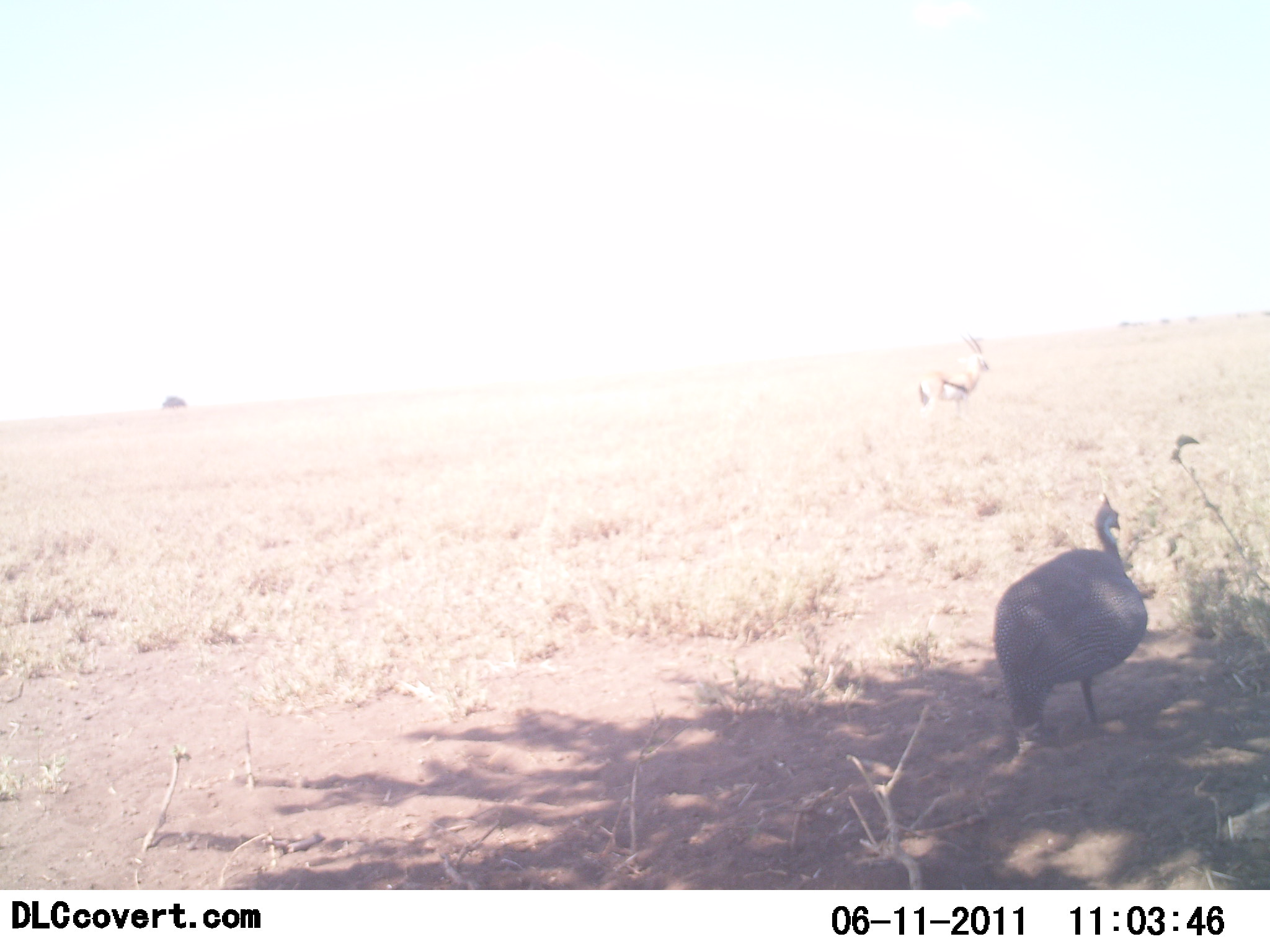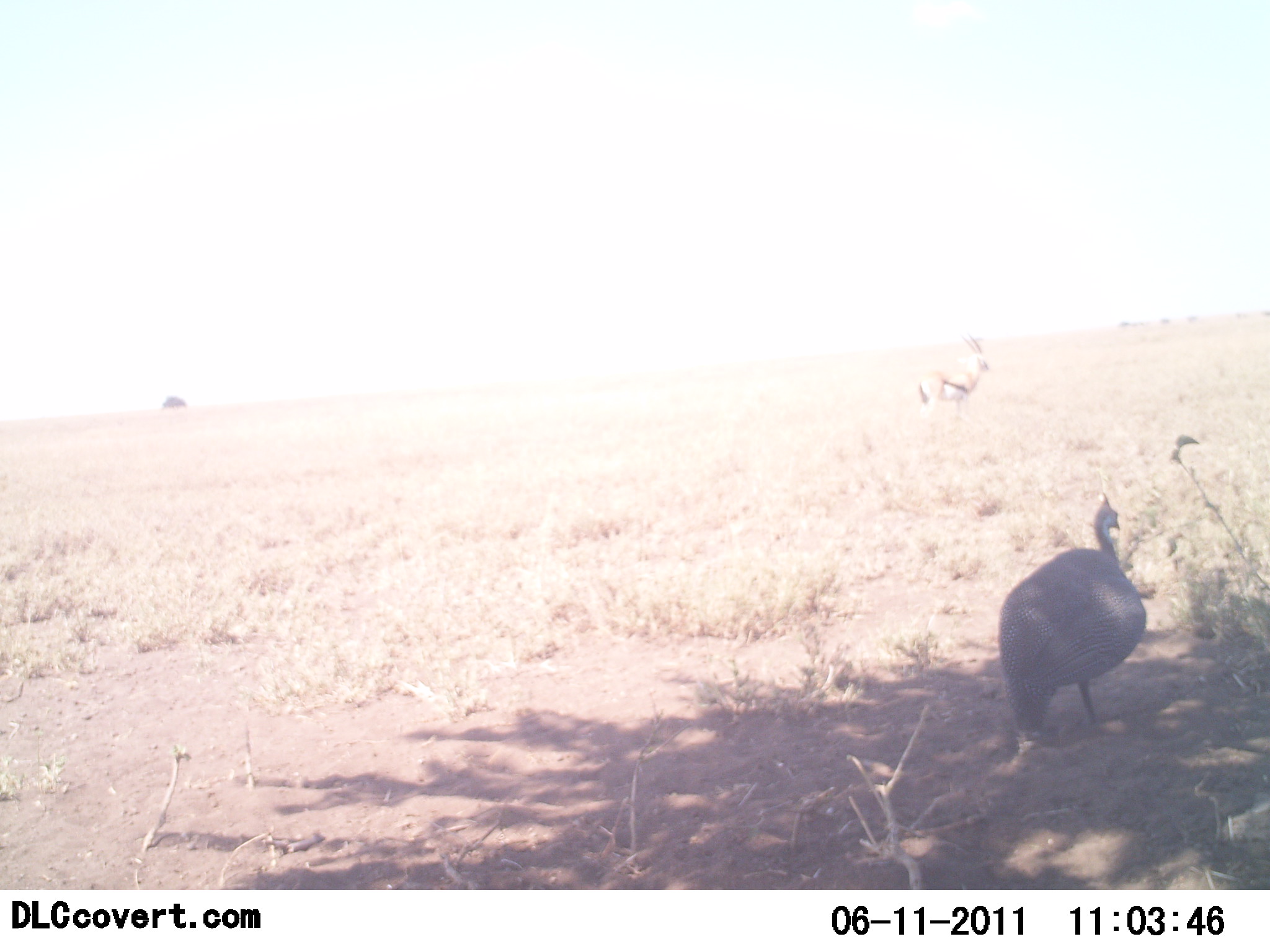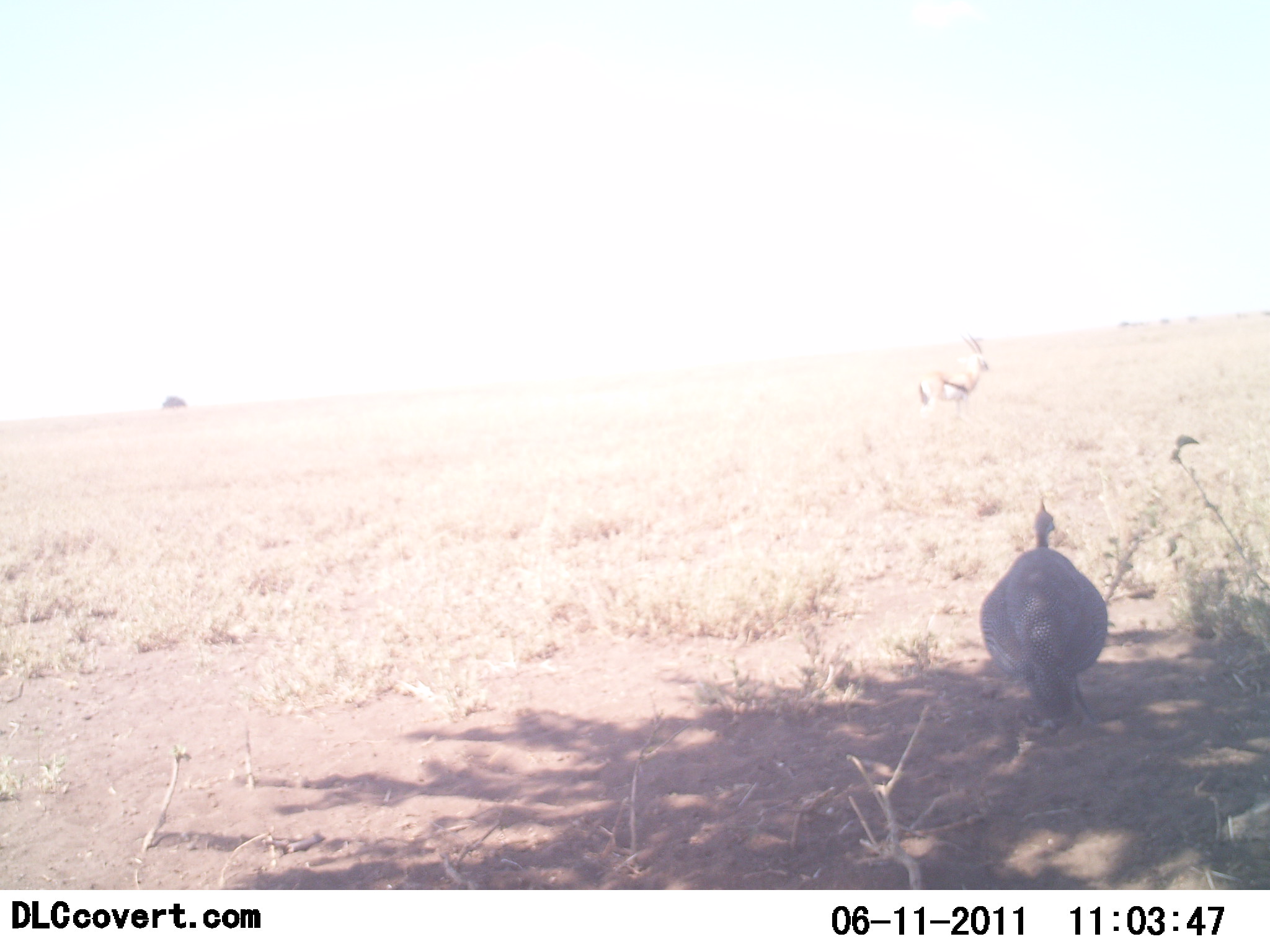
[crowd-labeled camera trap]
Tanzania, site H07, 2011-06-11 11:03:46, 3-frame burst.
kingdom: Animalia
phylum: Chordata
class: Aves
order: Galliformes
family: Numididae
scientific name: Numididae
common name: guinea fowl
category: guineafowl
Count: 1.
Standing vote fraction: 84%.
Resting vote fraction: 0%.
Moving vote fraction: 32%.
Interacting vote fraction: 0%.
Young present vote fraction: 0%.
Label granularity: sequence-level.